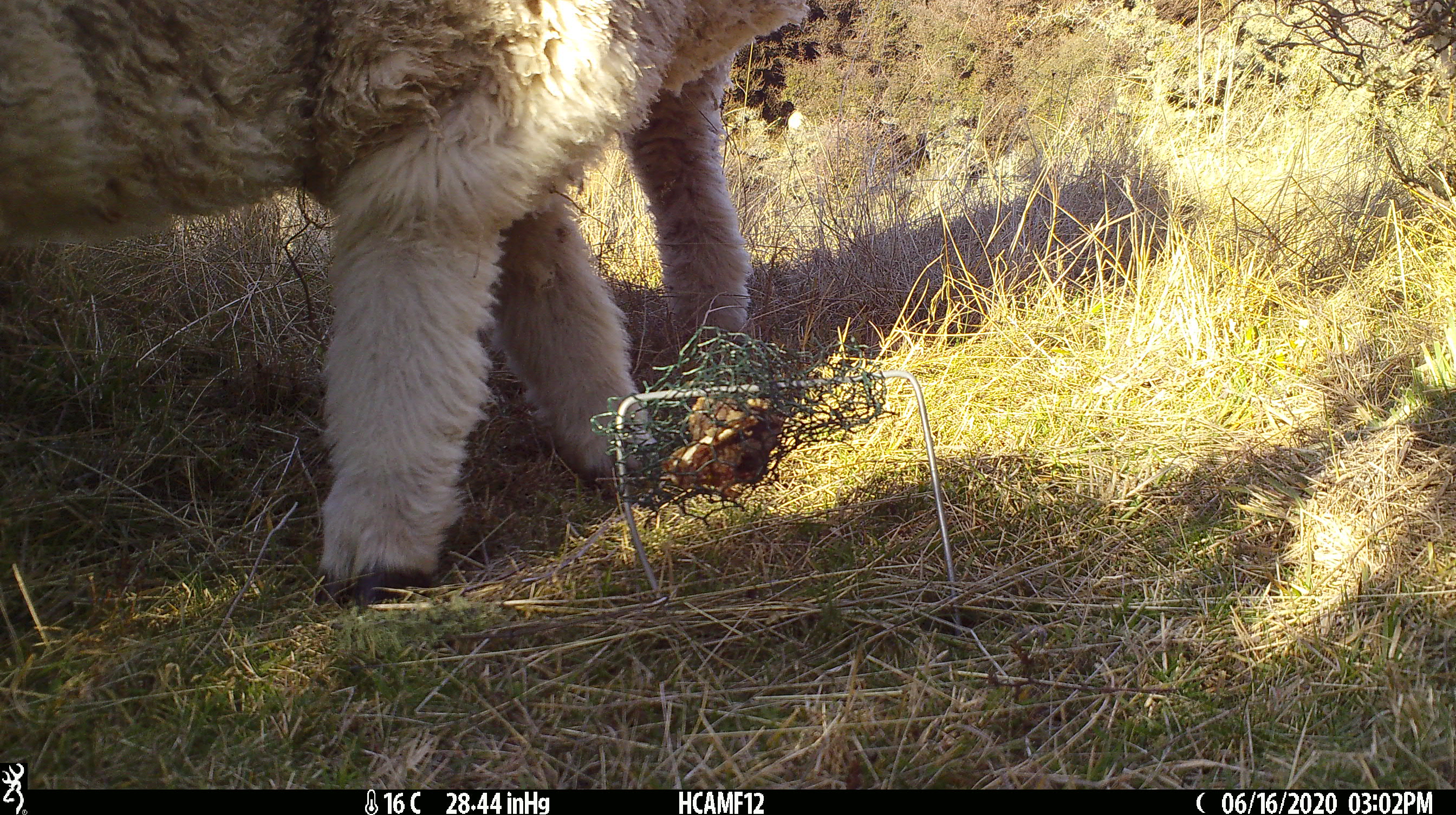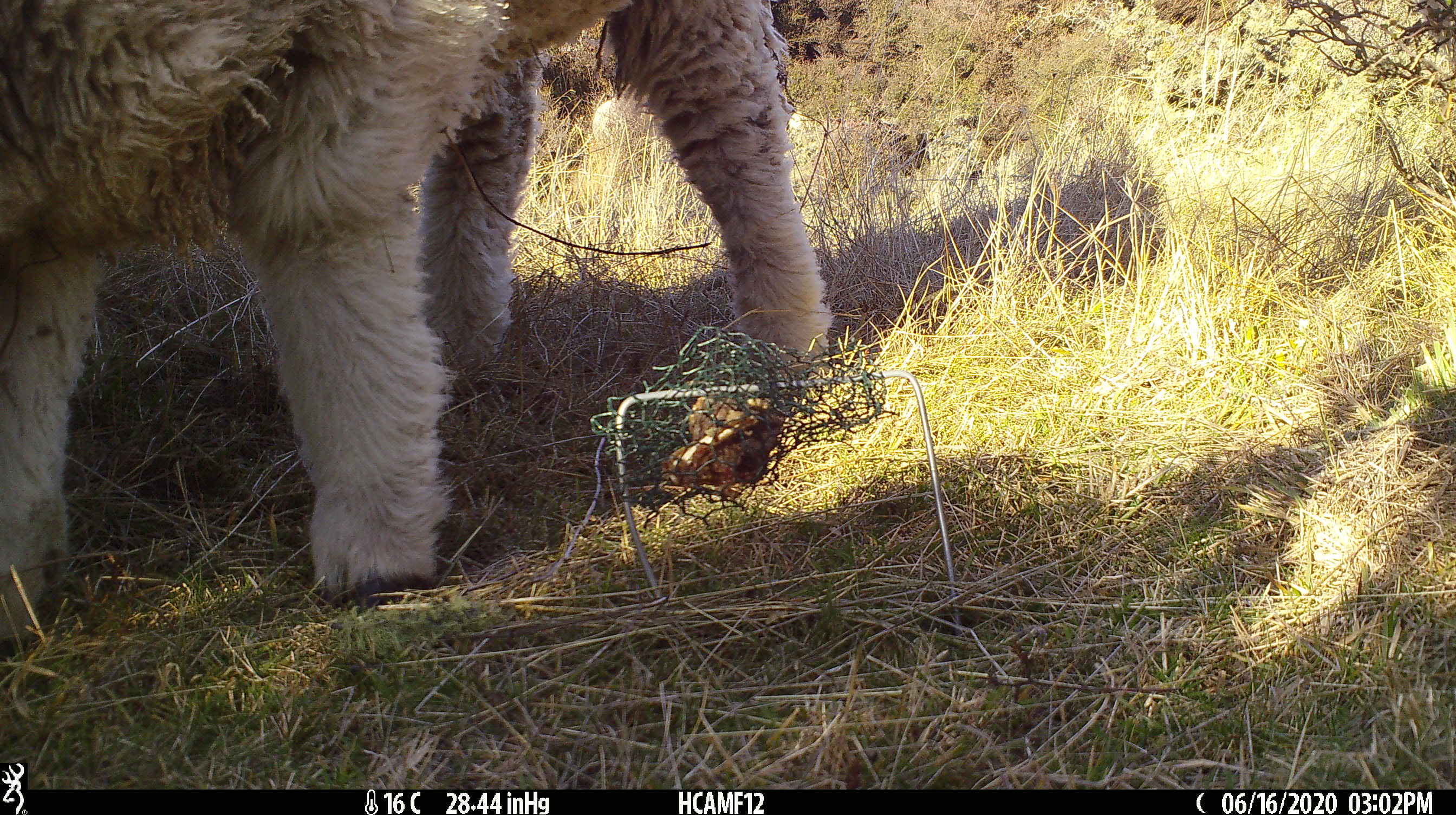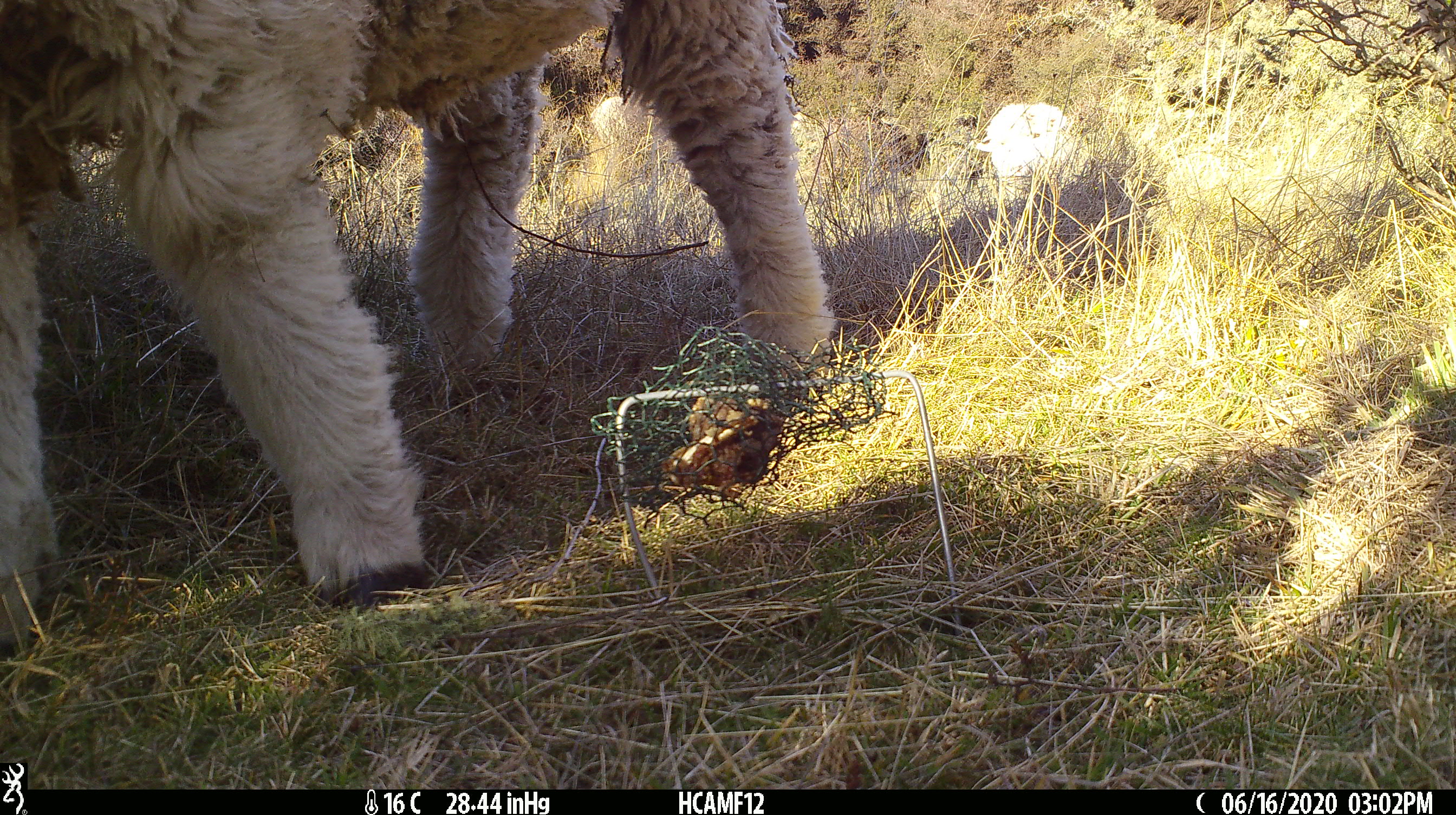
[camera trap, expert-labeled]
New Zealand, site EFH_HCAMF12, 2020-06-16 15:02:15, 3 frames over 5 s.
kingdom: Animalia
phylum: Chordata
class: Mammalia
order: Artiodactyla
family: Bovidae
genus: Ovis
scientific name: Ovis aries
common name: domestic sheep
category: sheep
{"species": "sheep (domestic sheep) (Ovis aries)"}